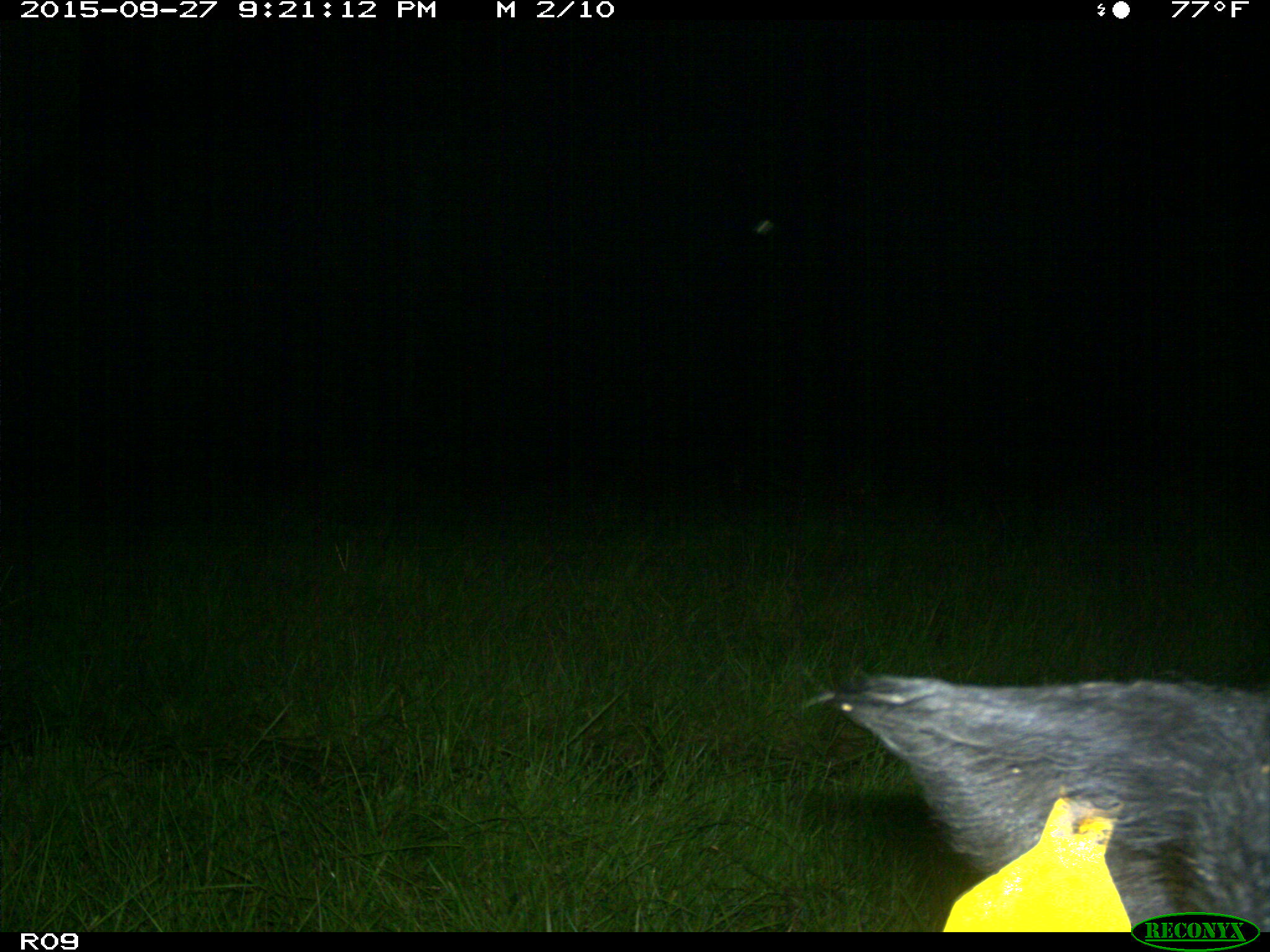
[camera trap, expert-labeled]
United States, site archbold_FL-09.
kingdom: Animalia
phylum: Chordata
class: Mammalia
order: Artiodactyla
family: Suidae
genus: Sus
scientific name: Sus scrofa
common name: wild boar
Sus scrofa (wild boar).